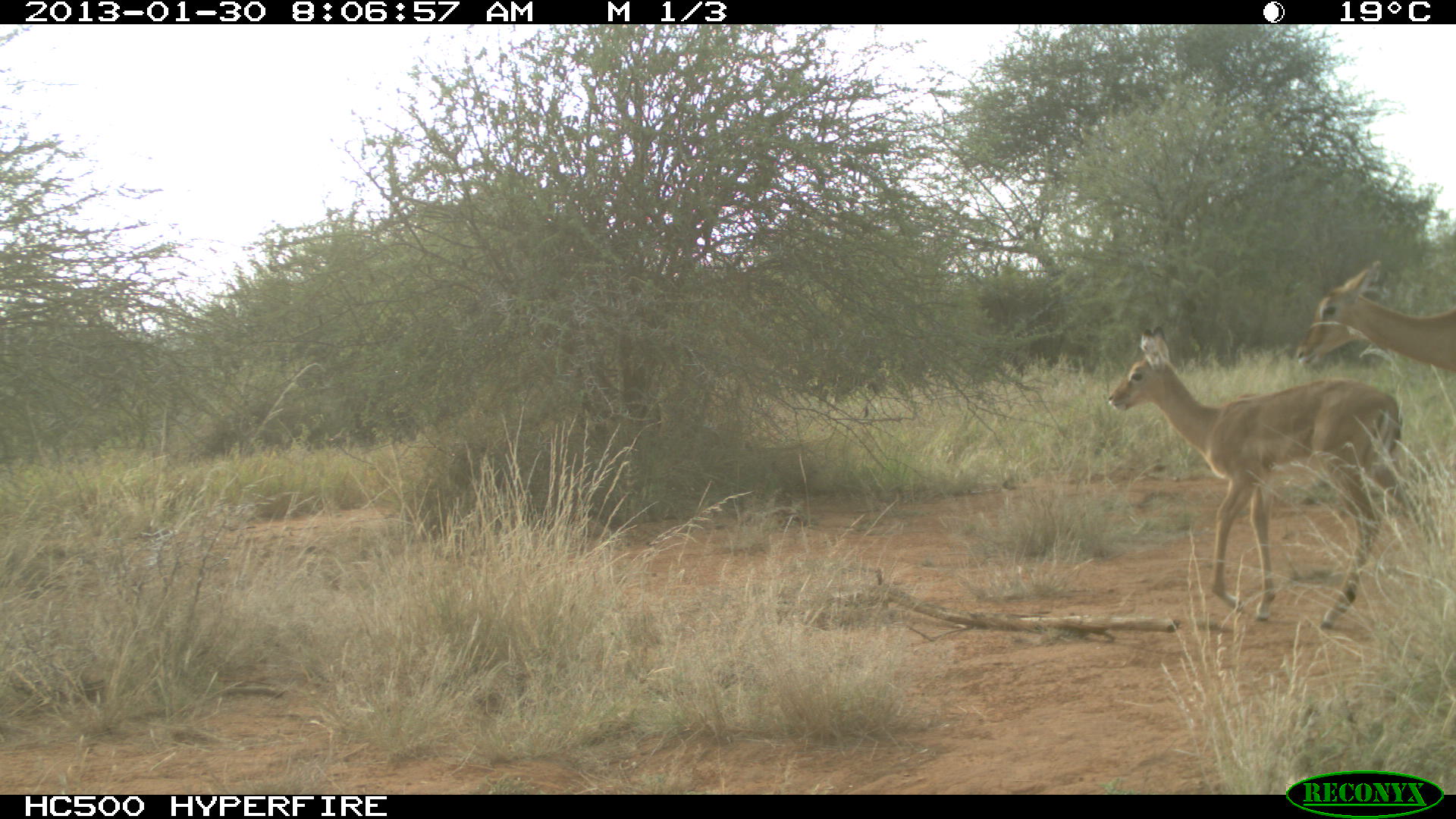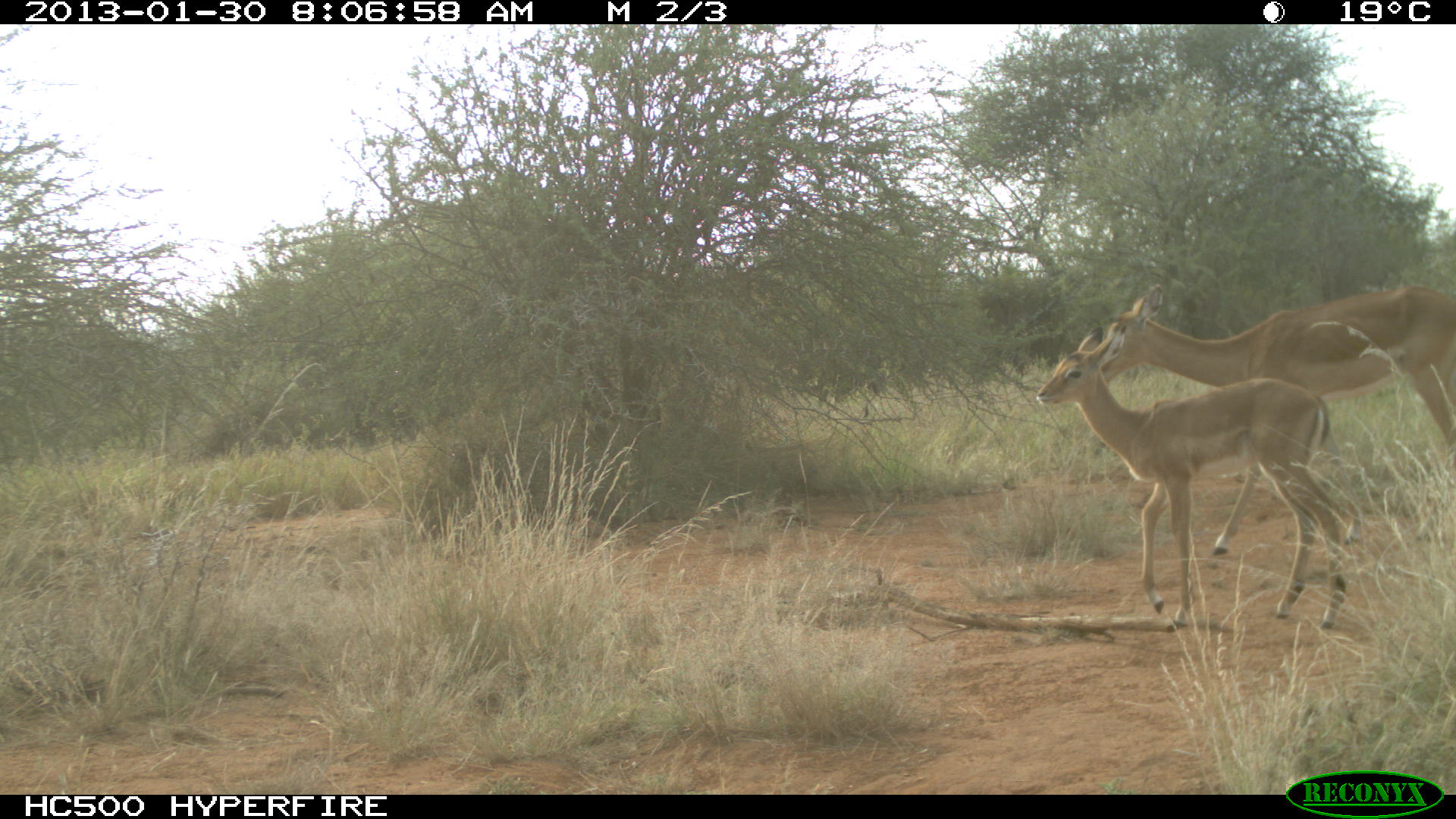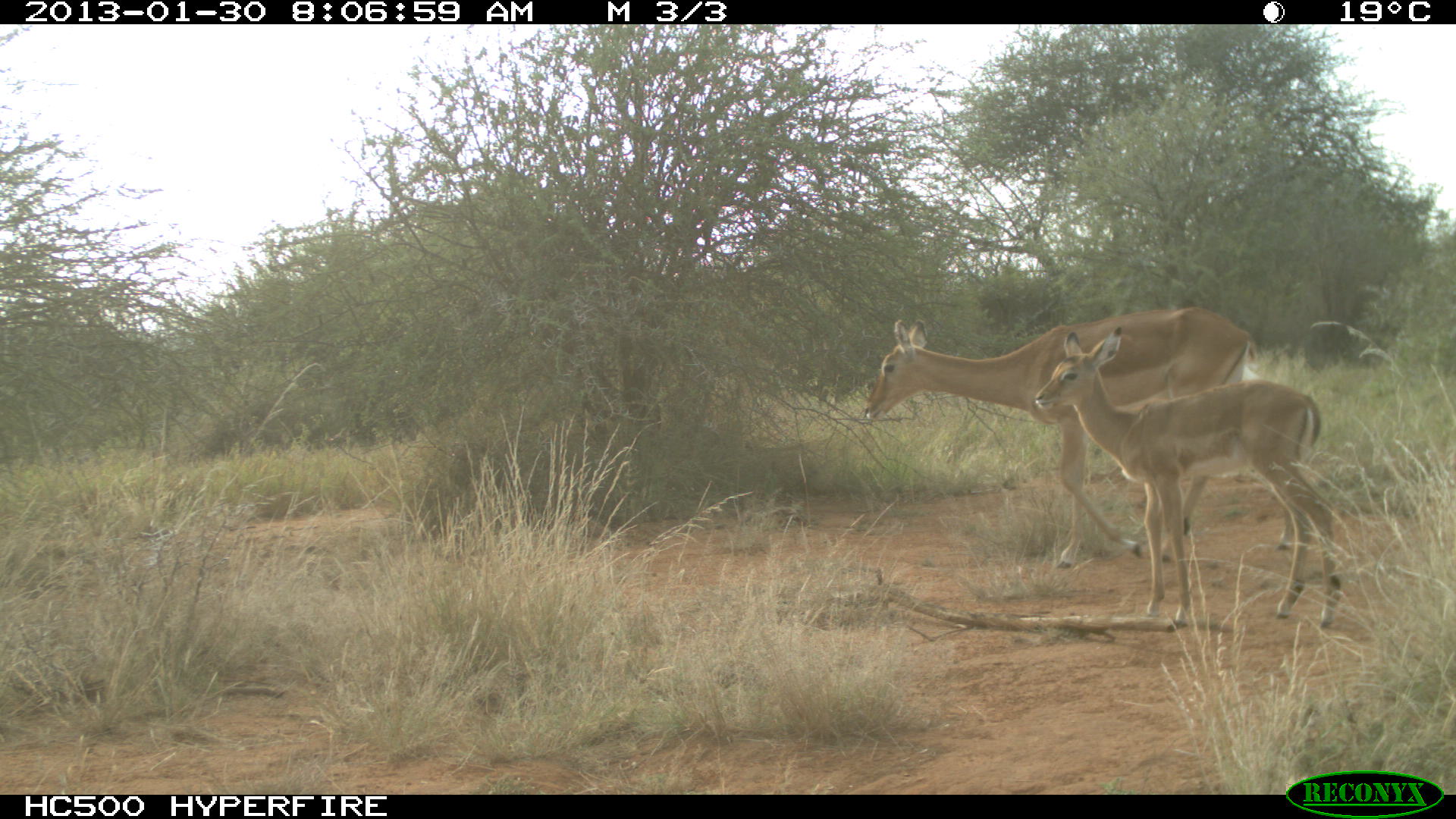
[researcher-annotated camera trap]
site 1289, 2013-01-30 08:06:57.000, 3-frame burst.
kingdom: Animalia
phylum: Chordata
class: Mammalia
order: Artiodactyla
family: Bovidae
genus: Aepyceros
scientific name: Aepyceros melampus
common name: impala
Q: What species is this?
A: Aepyceros melampus (impala).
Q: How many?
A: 2.